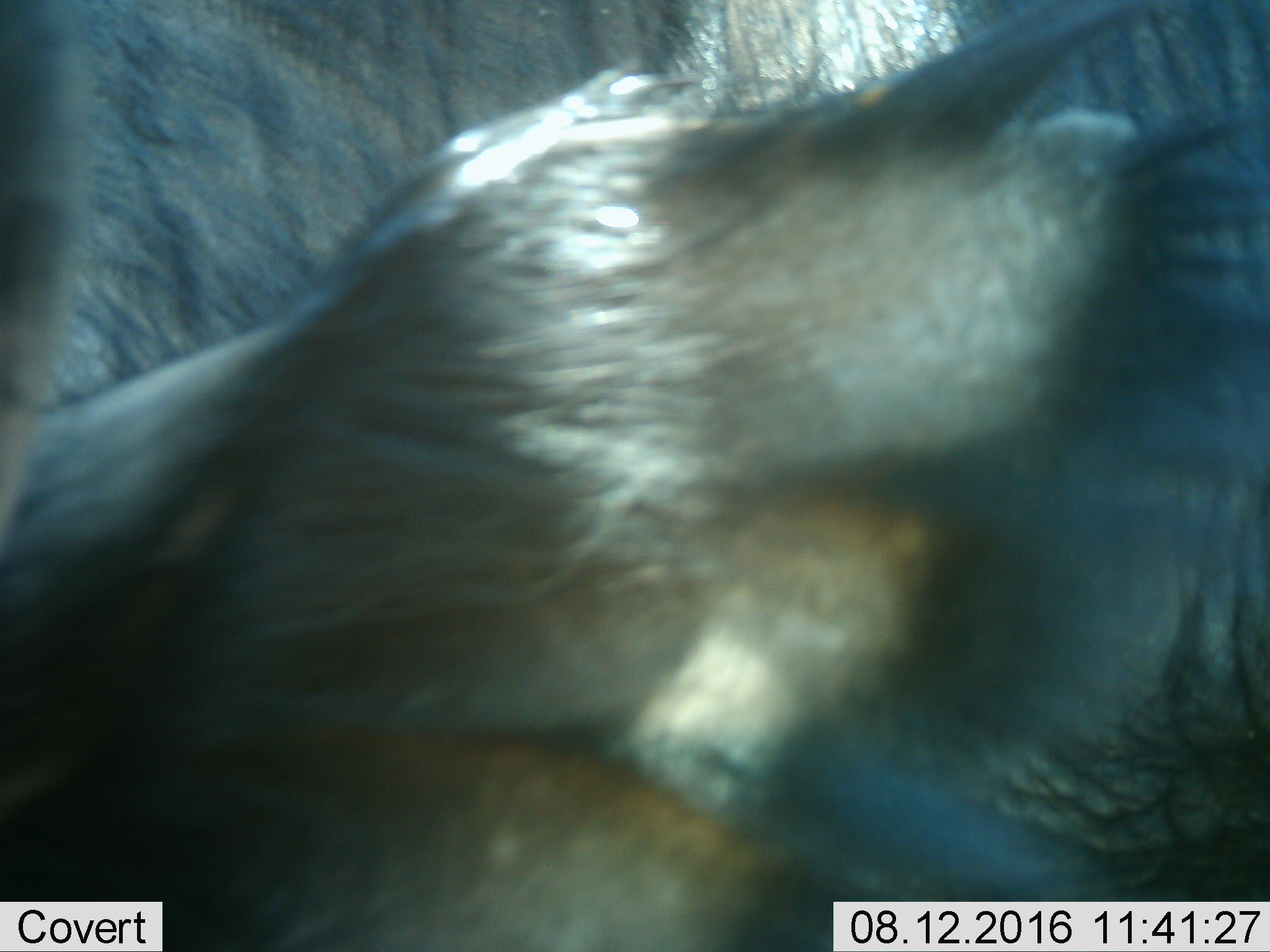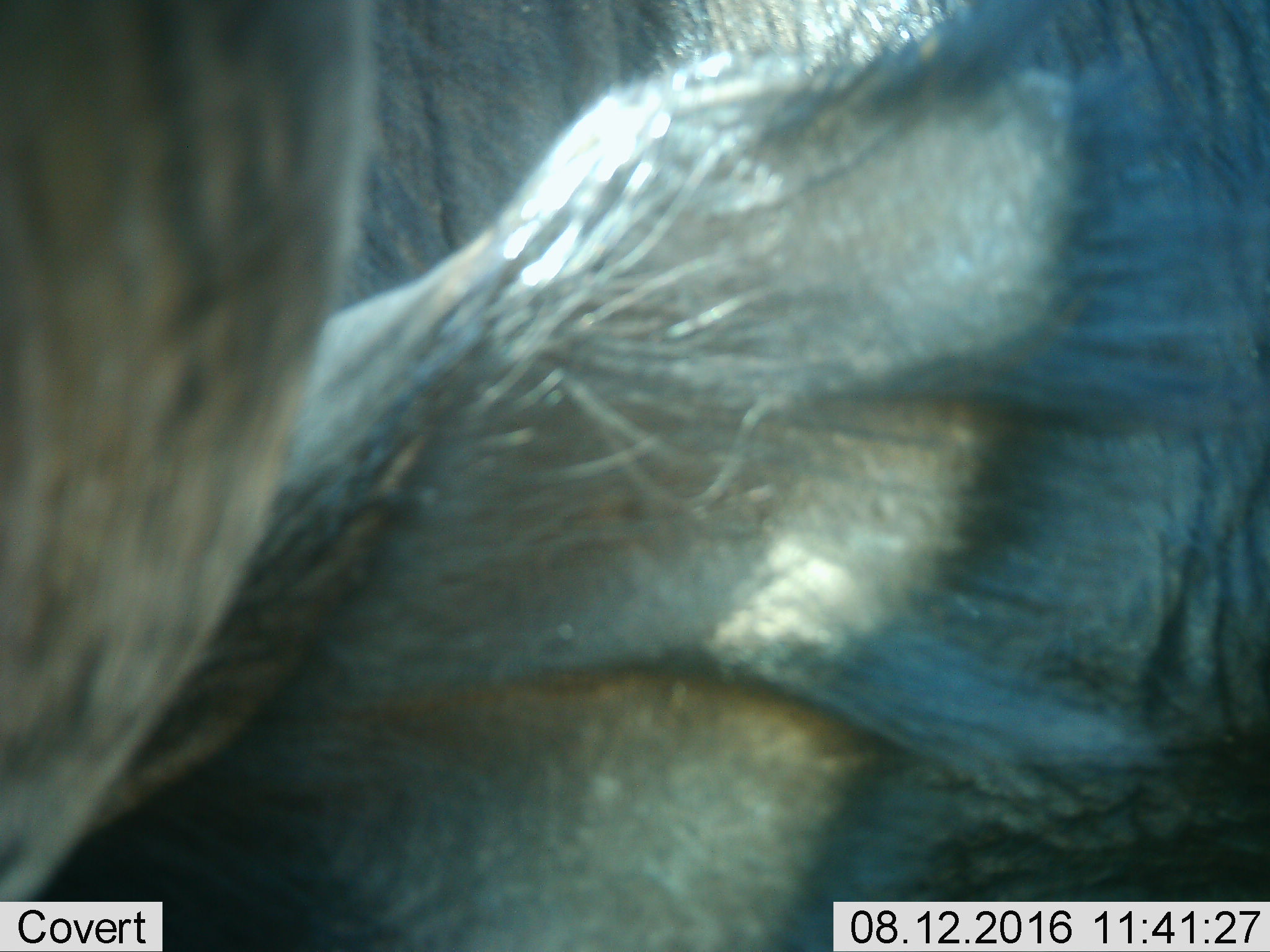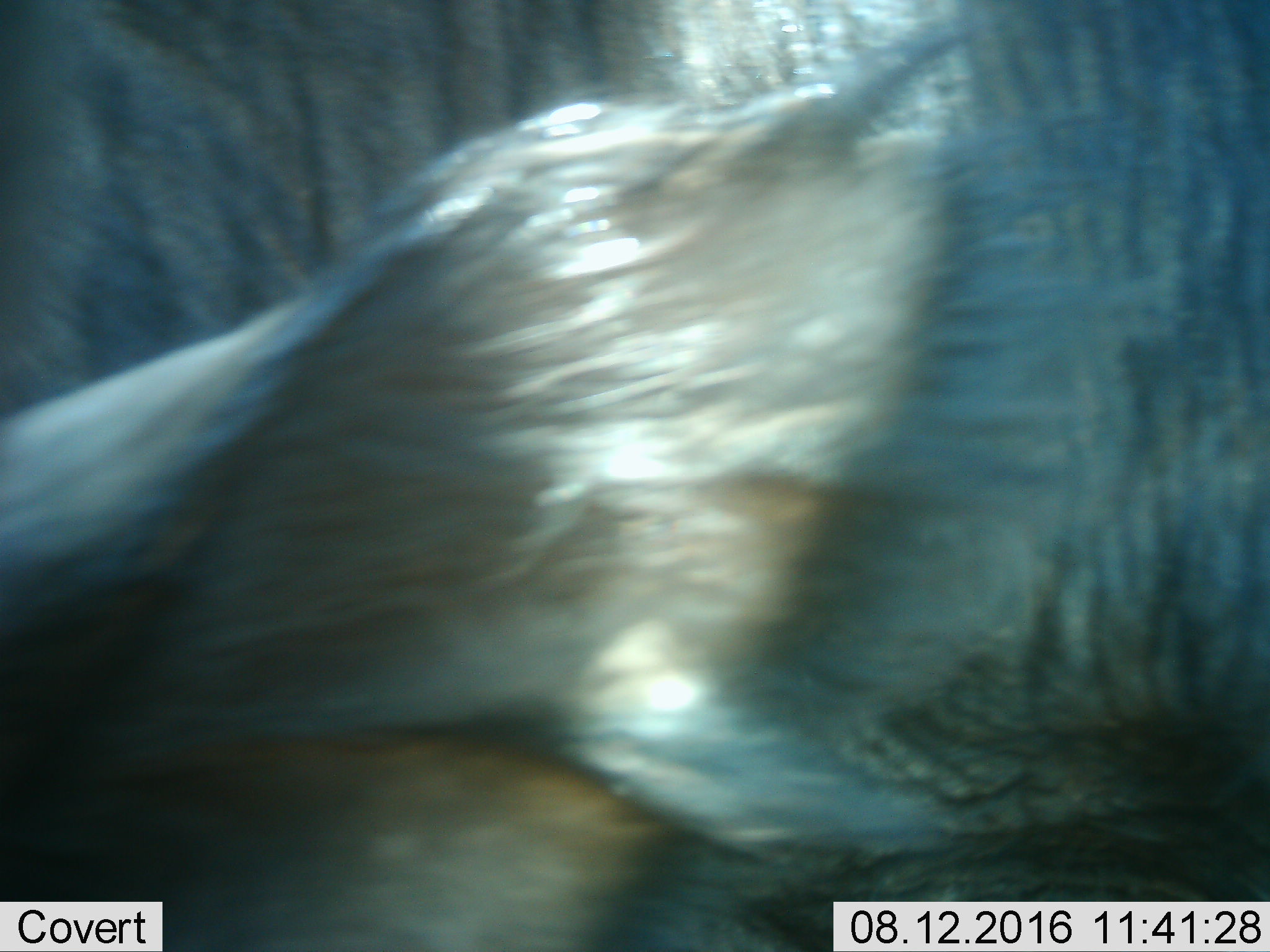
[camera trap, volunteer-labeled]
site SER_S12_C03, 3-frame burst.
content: unidentified animal